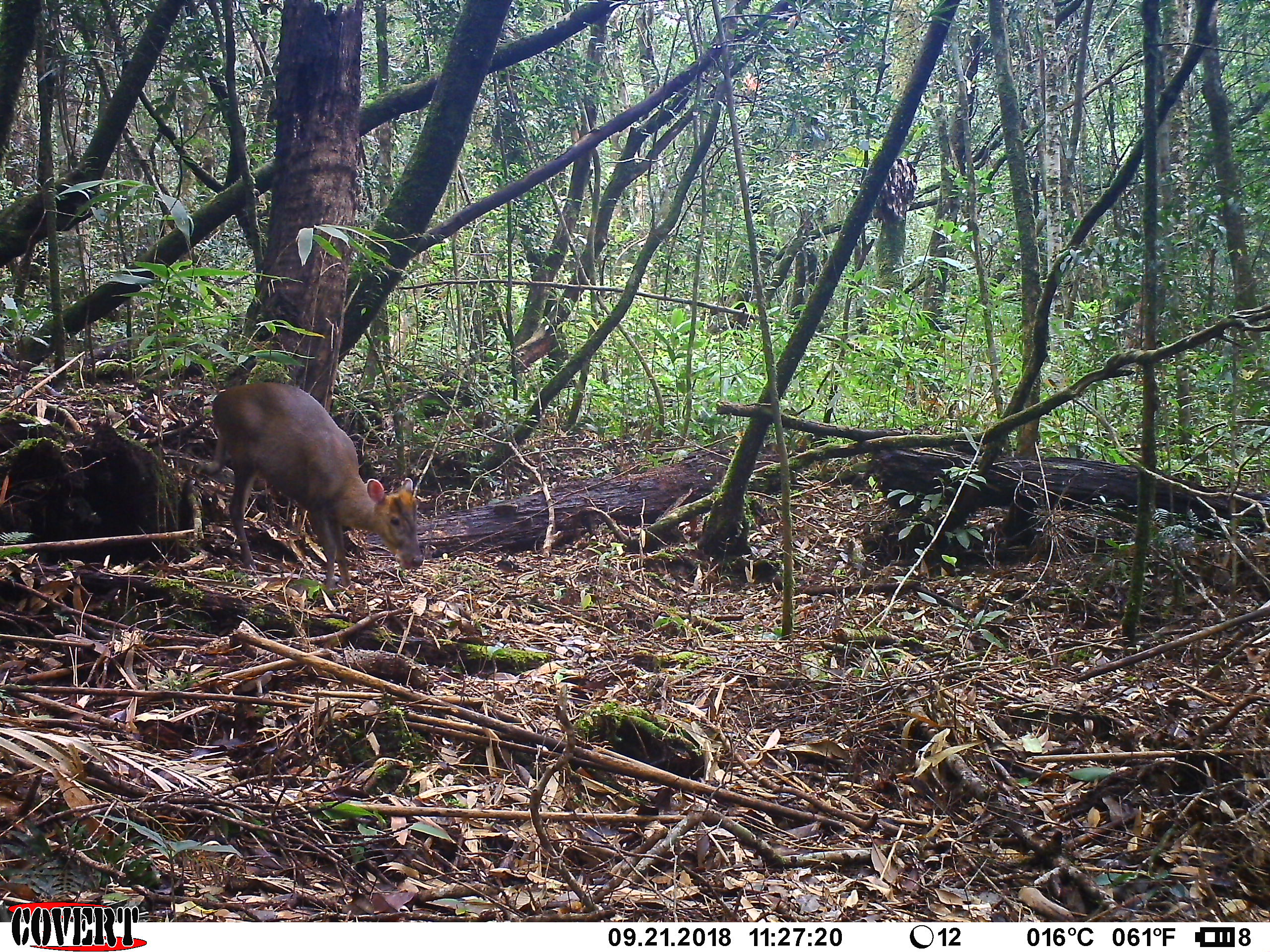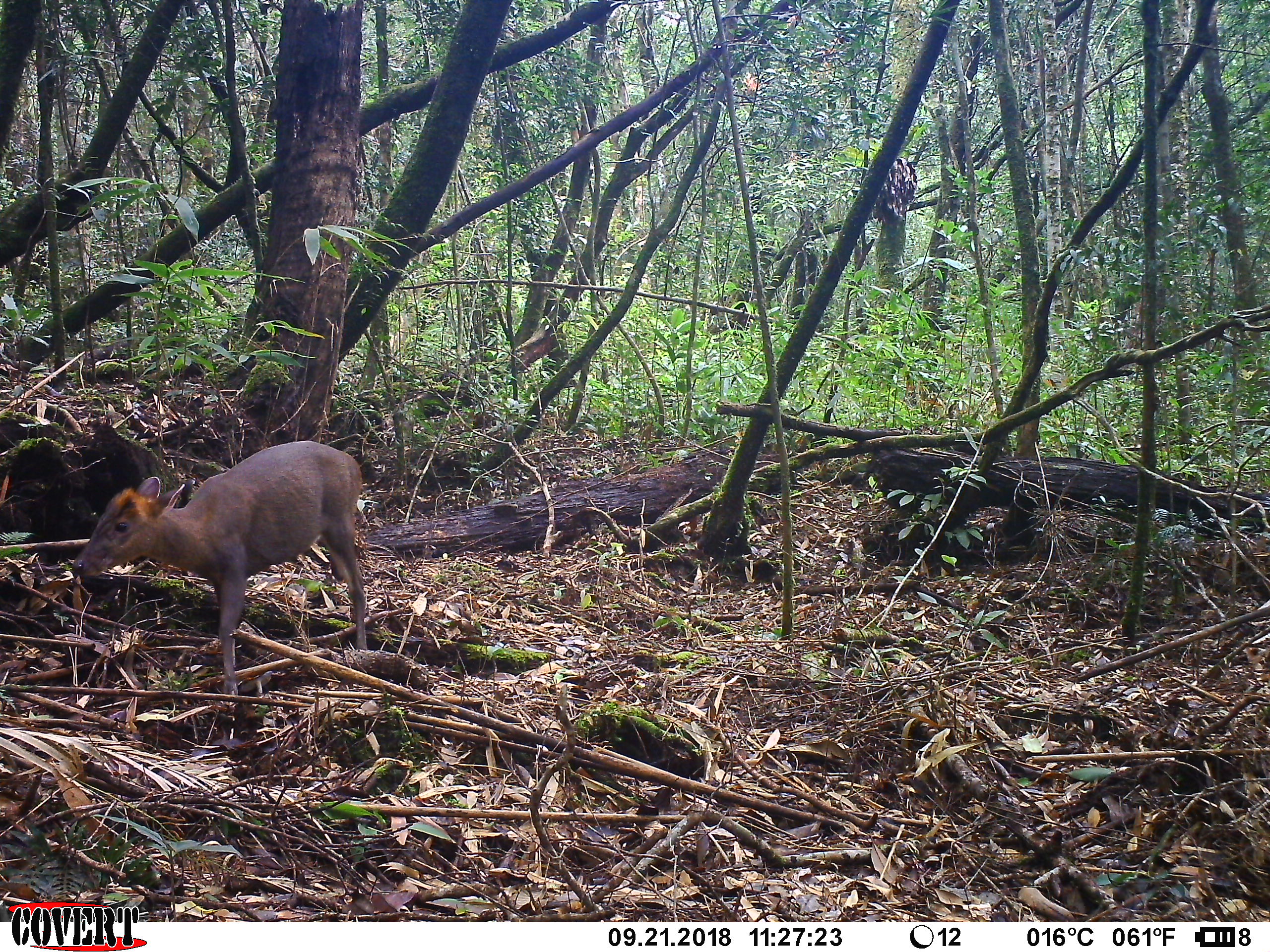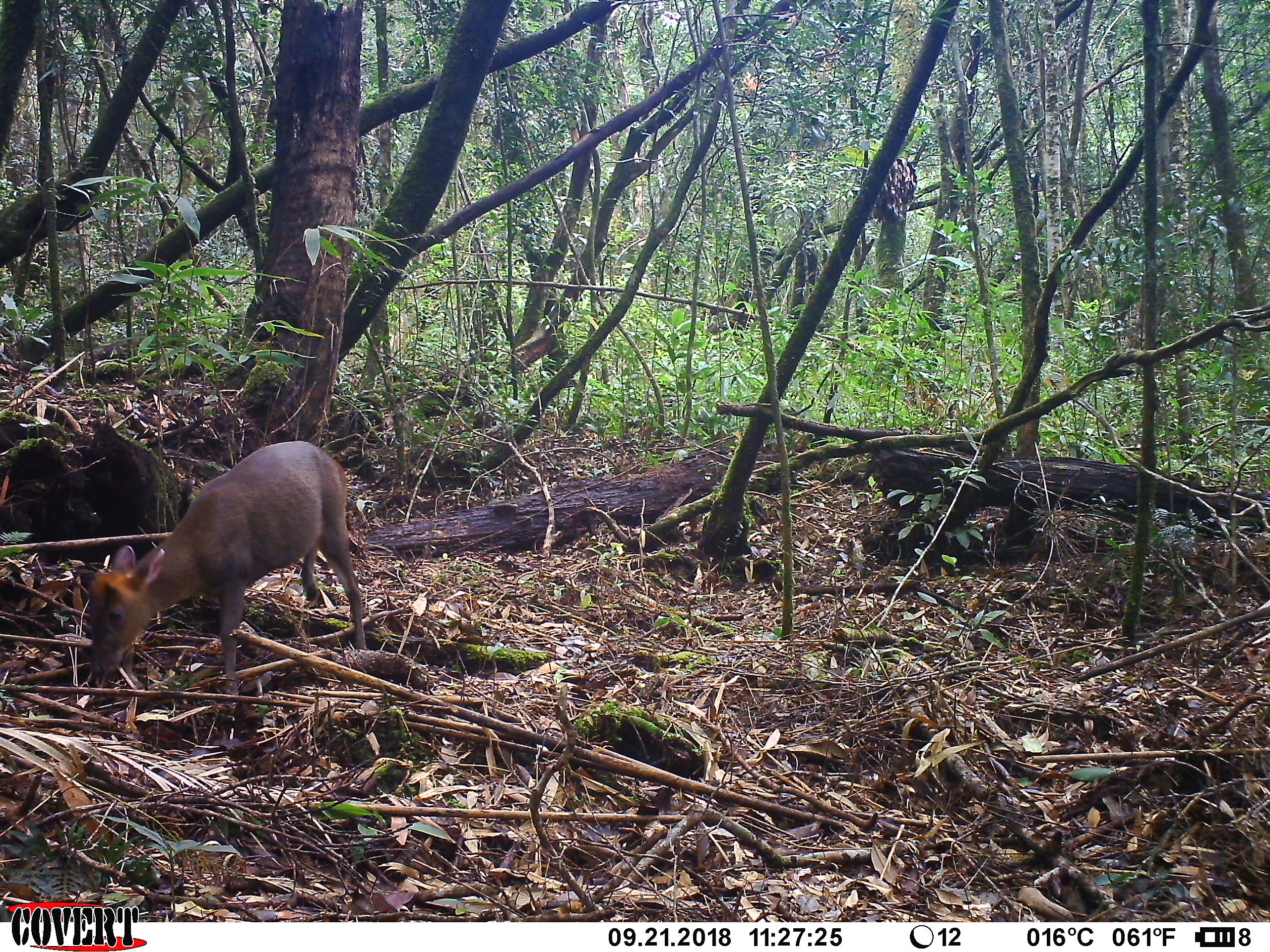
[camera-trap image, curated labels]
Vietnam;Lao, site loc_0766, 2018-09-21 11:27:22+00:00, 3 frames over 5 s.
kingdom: Animalia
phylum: Chordata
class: Mammalia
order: Artiodactyla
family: Cervidae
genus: Muntiacus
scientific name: Muntiacus rooseveltorum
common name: roosevelt's muntjac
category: roosevelts muntjac group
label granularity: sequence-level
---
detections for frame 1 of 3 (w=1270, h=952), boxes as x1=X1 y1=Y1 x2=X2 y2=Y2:
roosevelts muntjac group: x1=185 y1=381 x2=425 y2=595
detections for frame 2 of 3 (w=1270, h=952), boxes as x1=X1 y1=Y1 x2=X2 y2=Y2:
roosevelts muntjac group: x1=70 y1=440 x2=367 y2=699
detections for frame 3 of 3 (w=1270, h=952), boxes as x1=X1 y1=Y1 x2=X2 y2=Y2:
roosevelts muntjac group: x1=84 y1=441 x2=367 y2=708